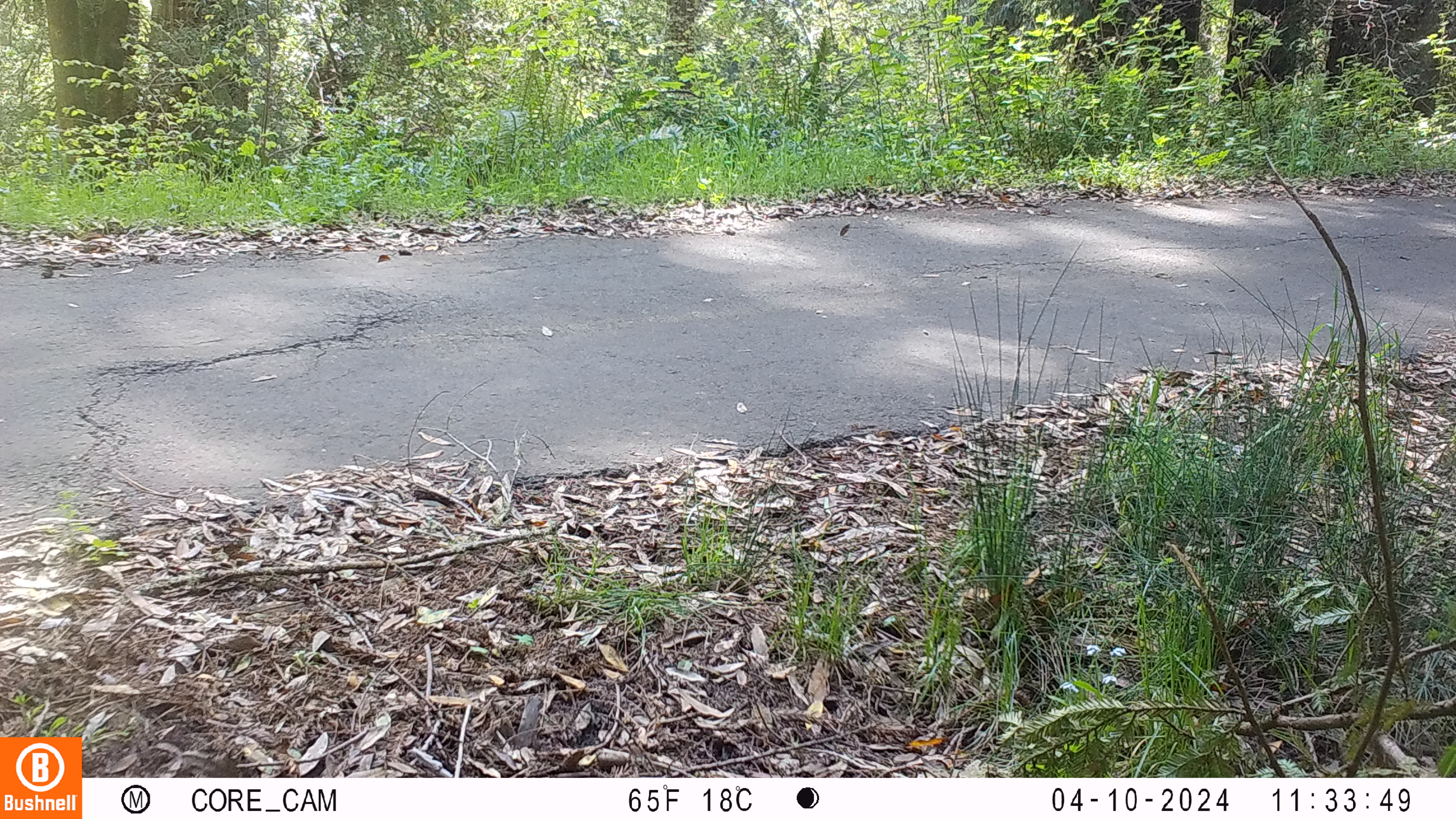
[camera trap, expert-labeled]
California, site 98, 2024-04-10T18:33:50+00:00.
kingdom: Animalia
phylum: Chordata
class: Aves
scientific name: Aves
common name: bird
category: unknown bird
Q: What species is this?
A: Unknown bird (bird) (Aves).